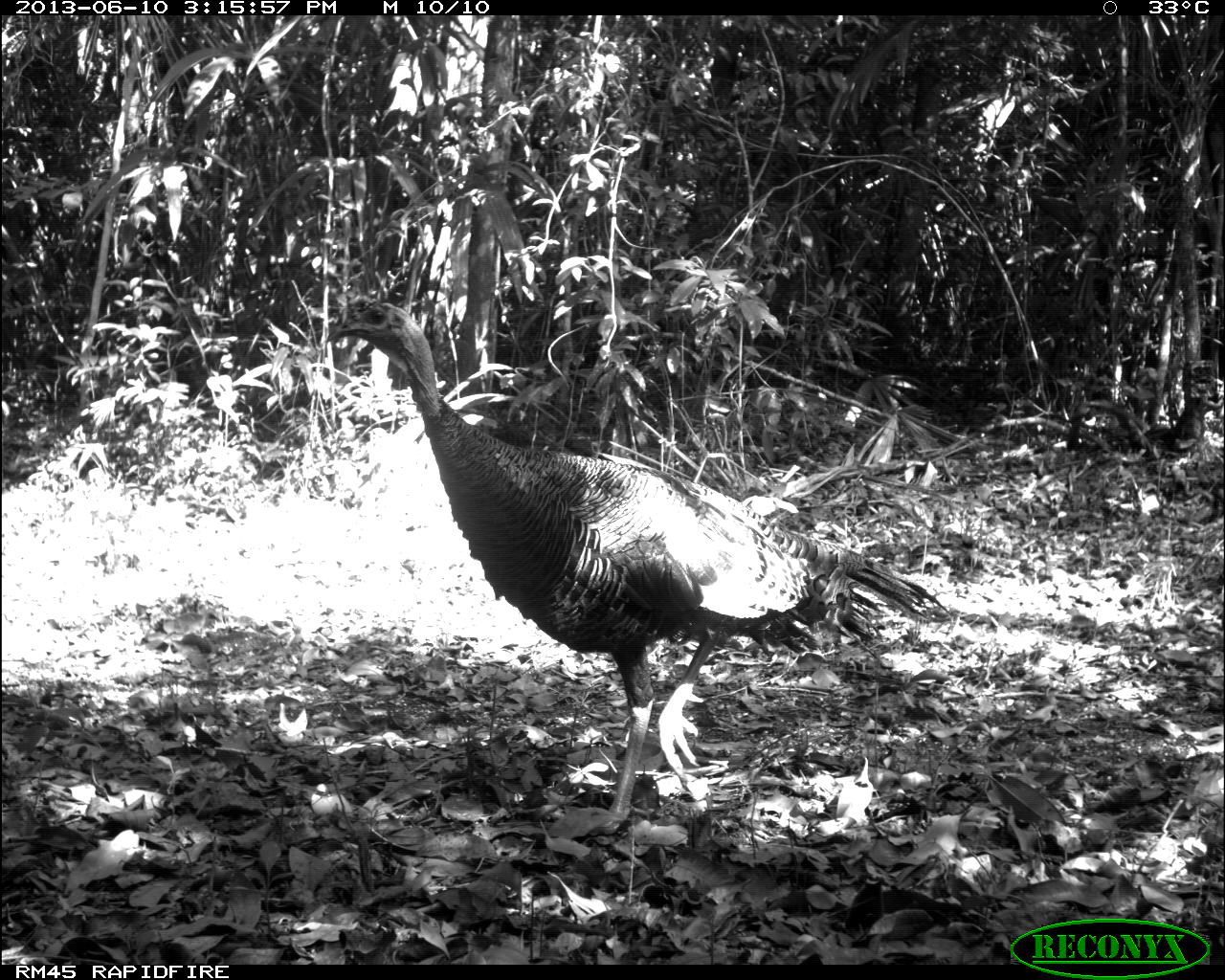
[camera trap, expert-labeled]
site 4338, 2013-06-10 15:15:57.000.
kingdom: Animalia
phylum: Chordata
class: Aves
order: Galliformes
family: Phasianidae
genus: Meleagris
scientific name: Meleagris ocellata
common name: ocellated turkey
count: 1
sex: male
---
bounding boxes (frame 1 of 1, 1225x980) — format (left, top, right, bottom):
meleagris ocellata: (325, 293, 950, 835)